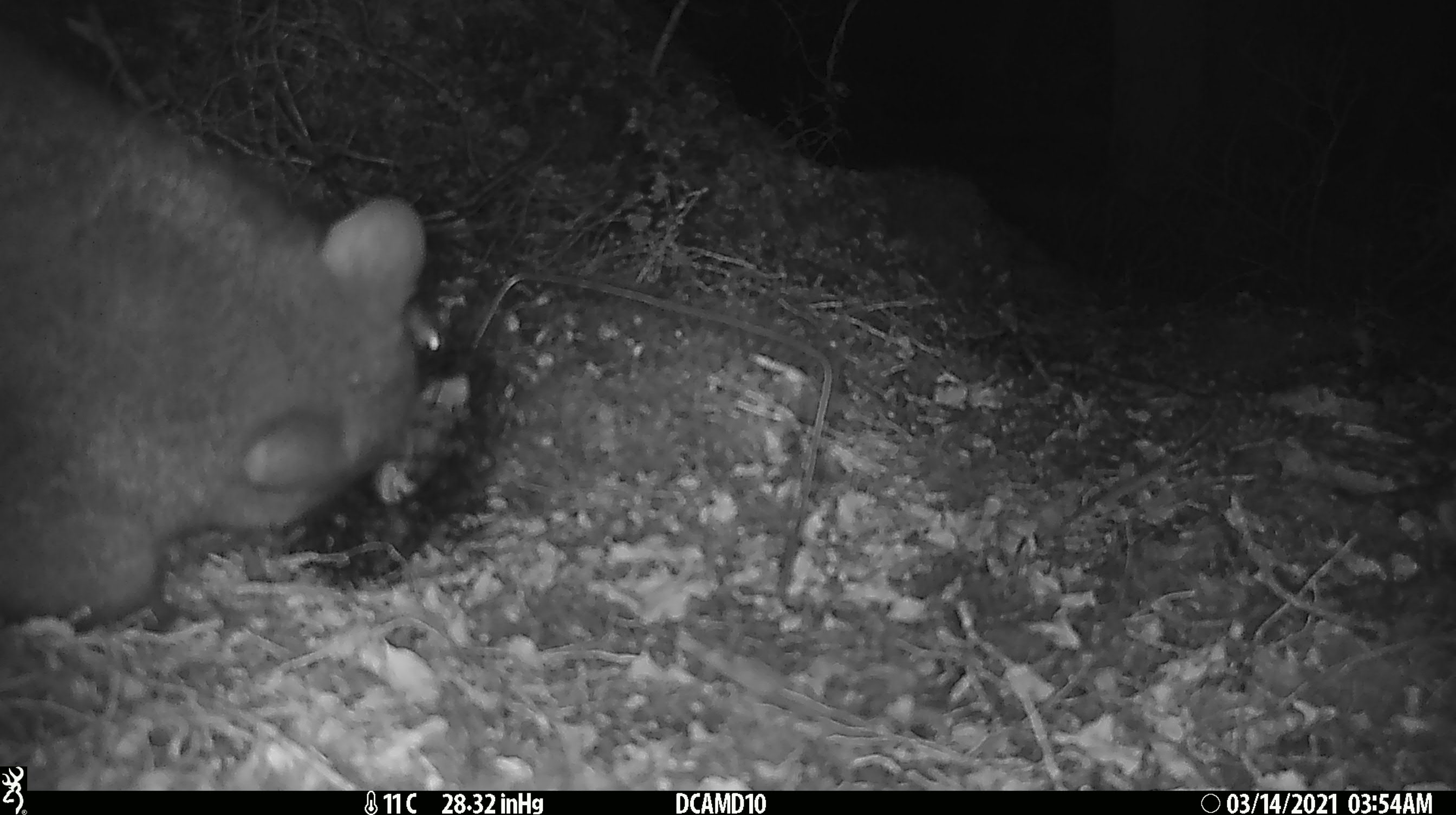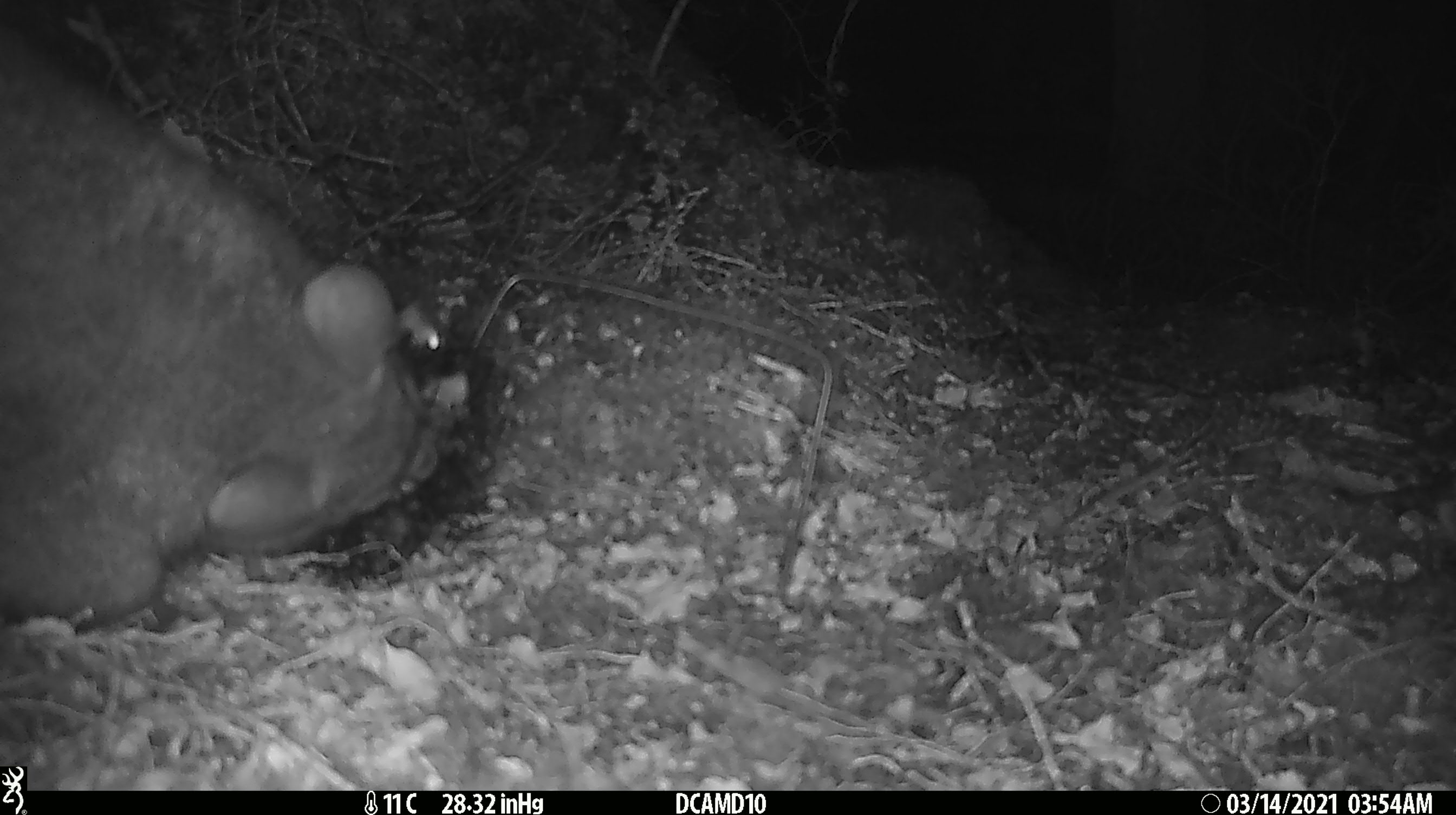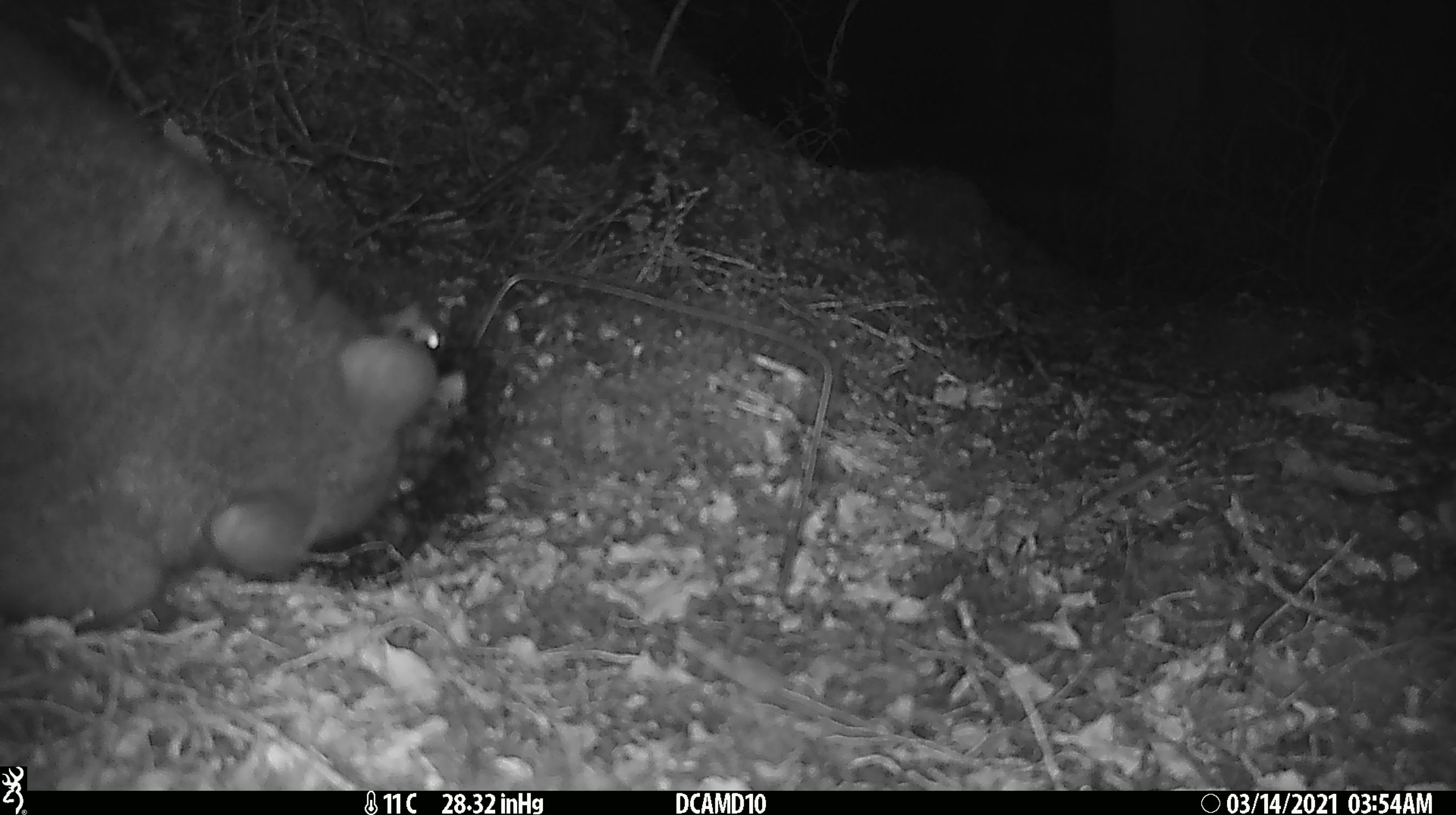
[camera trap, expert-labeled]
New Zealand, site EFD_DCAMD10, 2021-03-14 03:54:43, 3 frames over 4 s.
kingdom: Animalia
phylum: Chordata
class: Mammalia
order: Diprotodontia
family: Phalangeridae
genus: Trichosurus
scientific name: Trichosurus vulpecula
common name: common brushtail possum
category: possum